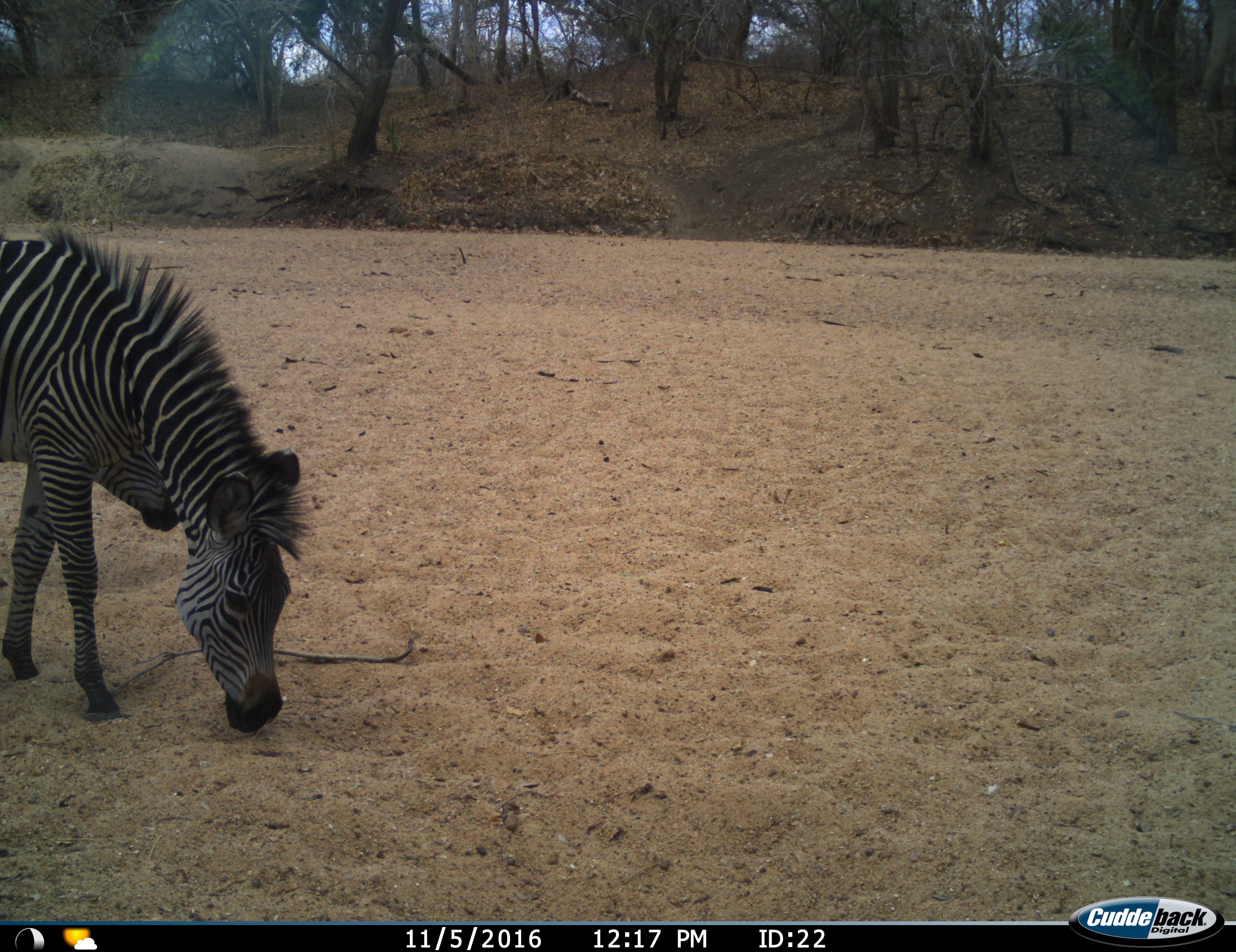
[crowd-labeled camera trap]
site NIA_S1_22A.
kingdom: Animalia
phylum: Chordata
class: Mammalia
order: Perissodactyla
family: Equidae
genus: Equus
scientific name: Equus quagga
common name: plains zebra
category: zebraplains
Zebraplains (plains zebra) (Equus quagga), count 2. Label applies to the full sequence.